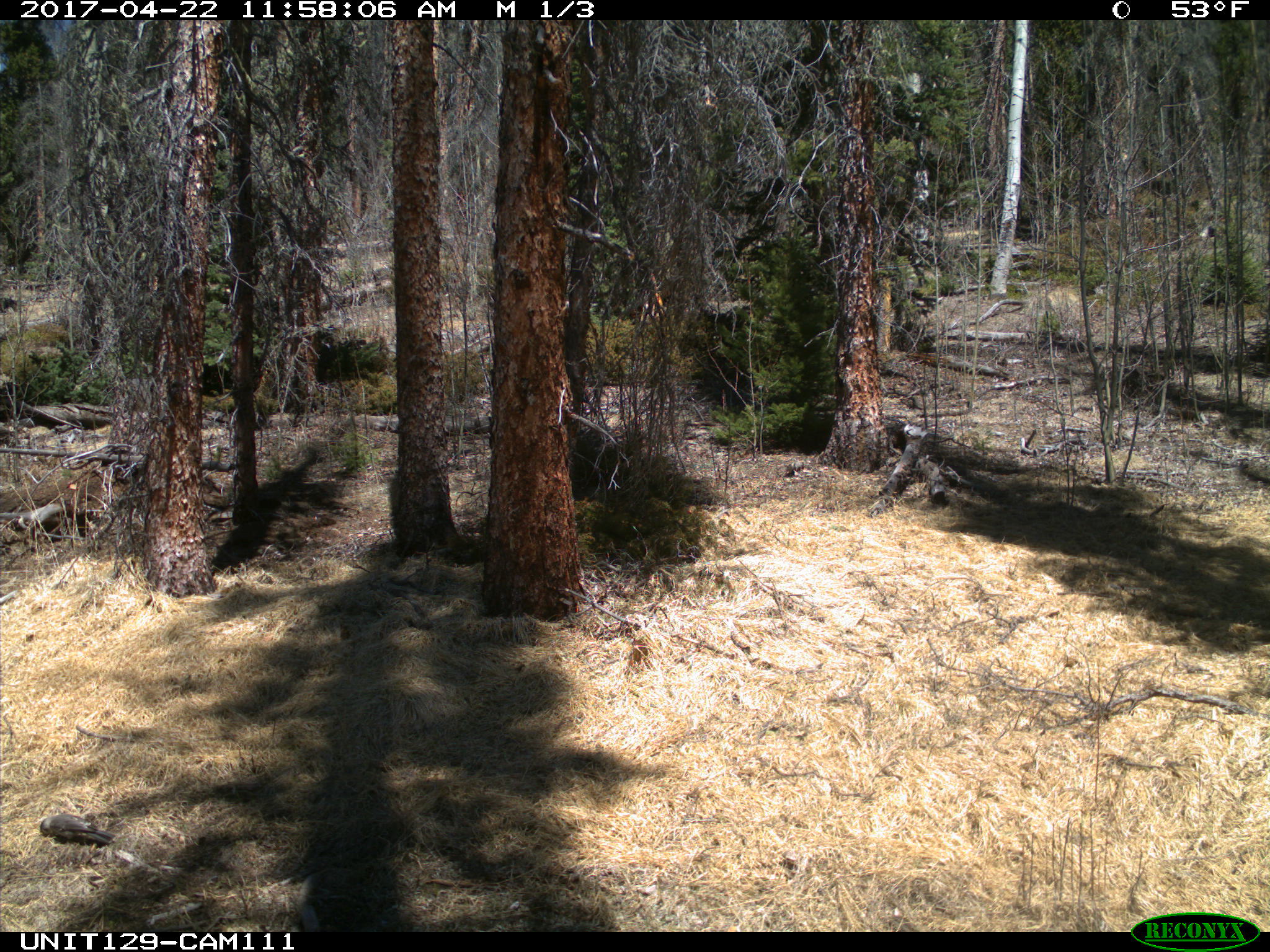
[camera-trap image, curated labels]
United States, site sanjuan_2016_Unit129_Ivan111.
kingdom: Animalia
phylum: Chordata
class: Aves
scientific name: Aves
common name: birds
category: unidentified bird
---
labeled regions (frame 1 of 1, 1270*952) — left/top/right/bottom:
animal: 40/814/115/844